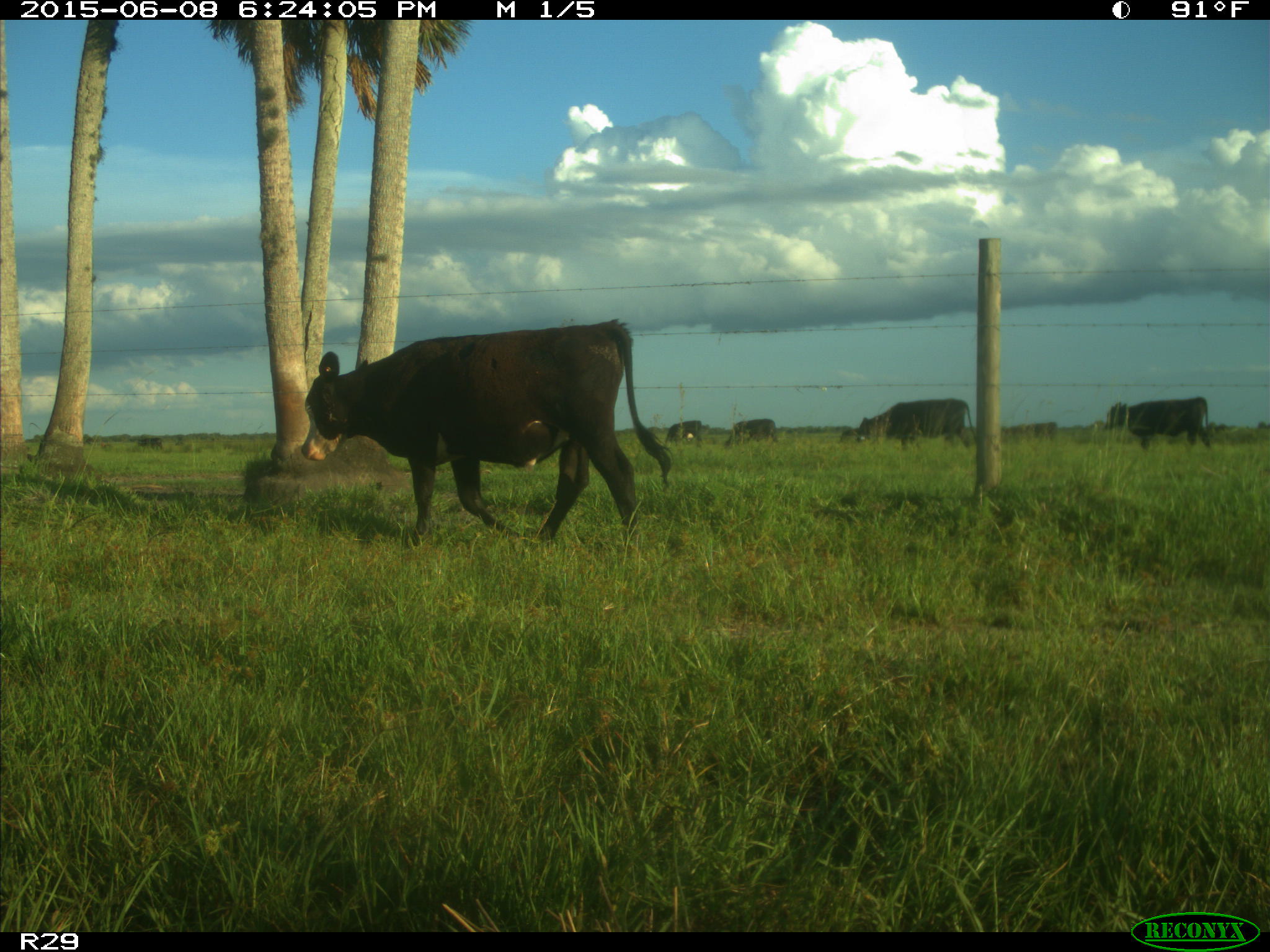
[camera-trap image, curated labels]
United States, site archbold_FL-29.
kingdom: Animalia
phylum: Chordata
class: Mammalia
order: Artiodactyla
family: Bovidae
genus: Bos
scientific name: Bos taurus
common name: domestic cow